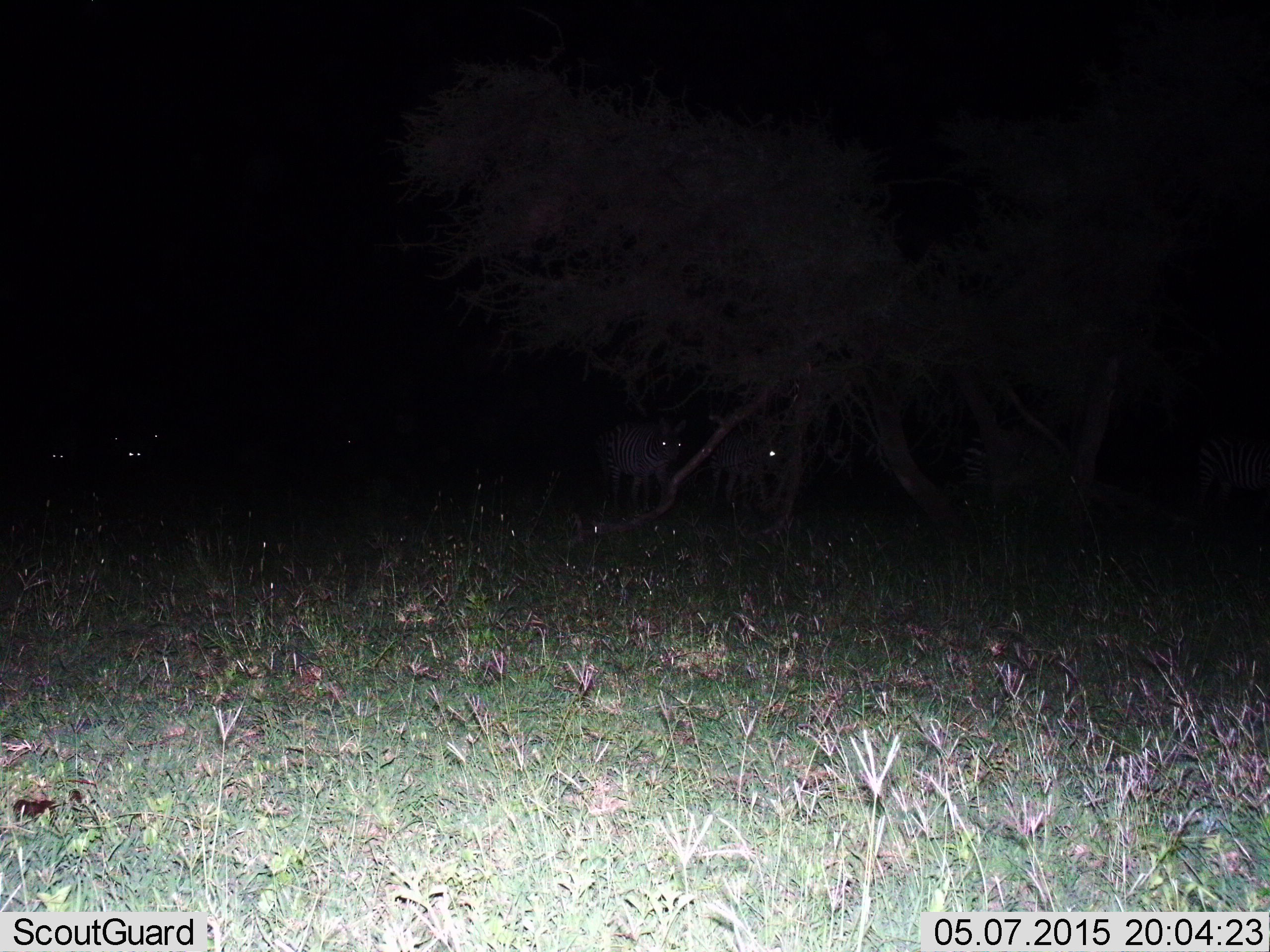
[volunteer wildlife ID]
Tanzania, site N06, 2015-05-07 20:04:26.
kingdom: Animalia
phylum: Chordata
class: Mammalia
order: Perissodactyla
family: Equidae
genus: Equus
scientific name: Equus quagga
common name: plains zebra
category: zebra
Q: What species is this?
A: Zebra (plains zebra) (Equus quagga).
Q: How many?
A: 5.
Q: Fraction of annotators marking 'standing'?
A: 60%.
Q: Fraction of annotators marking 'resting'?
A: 0%.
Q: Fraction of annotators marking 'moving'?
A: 80%.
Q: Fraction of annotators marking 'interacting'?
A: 0%.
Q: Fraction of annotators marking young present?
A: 0%.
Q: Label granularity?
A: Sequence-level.